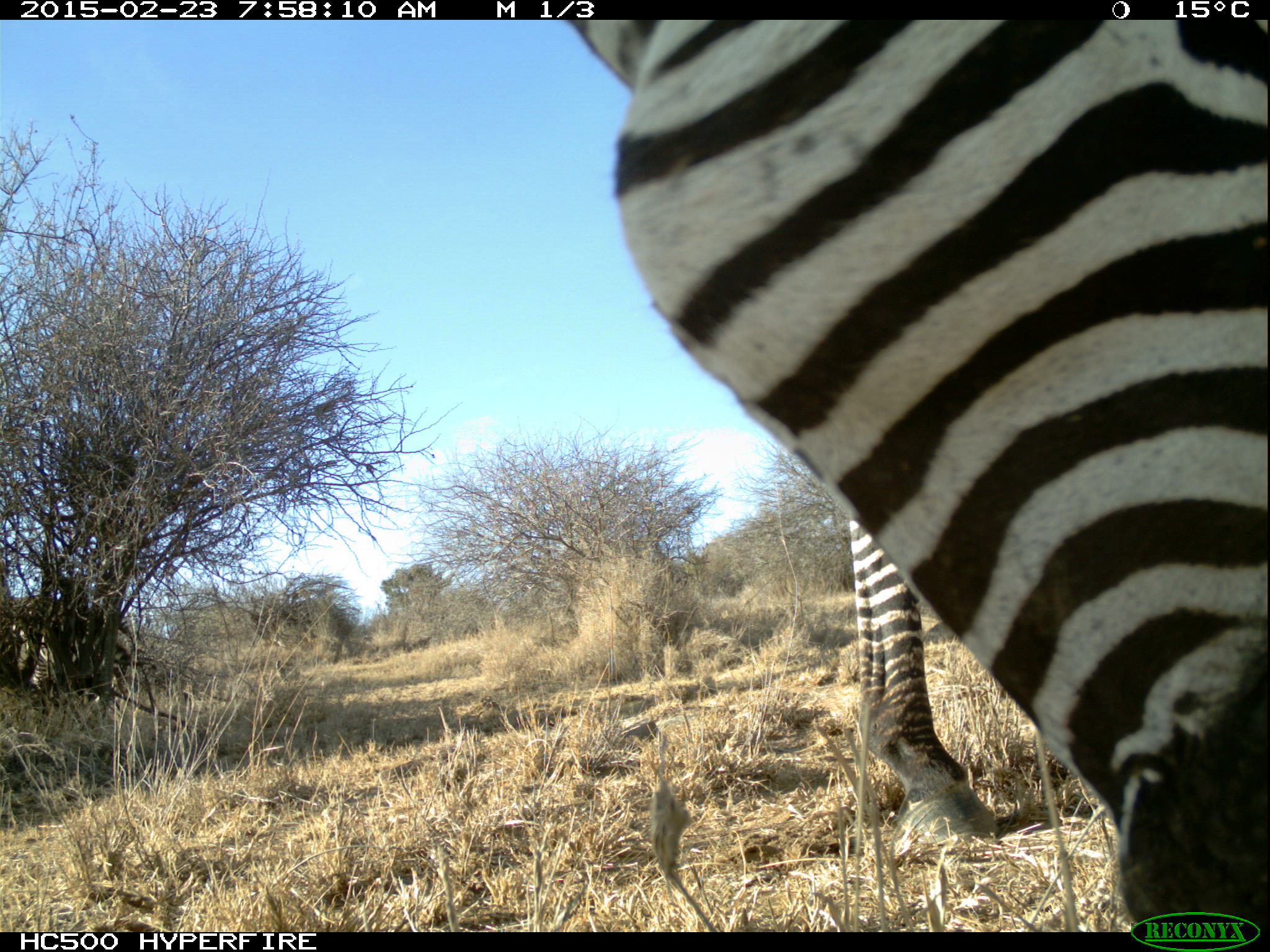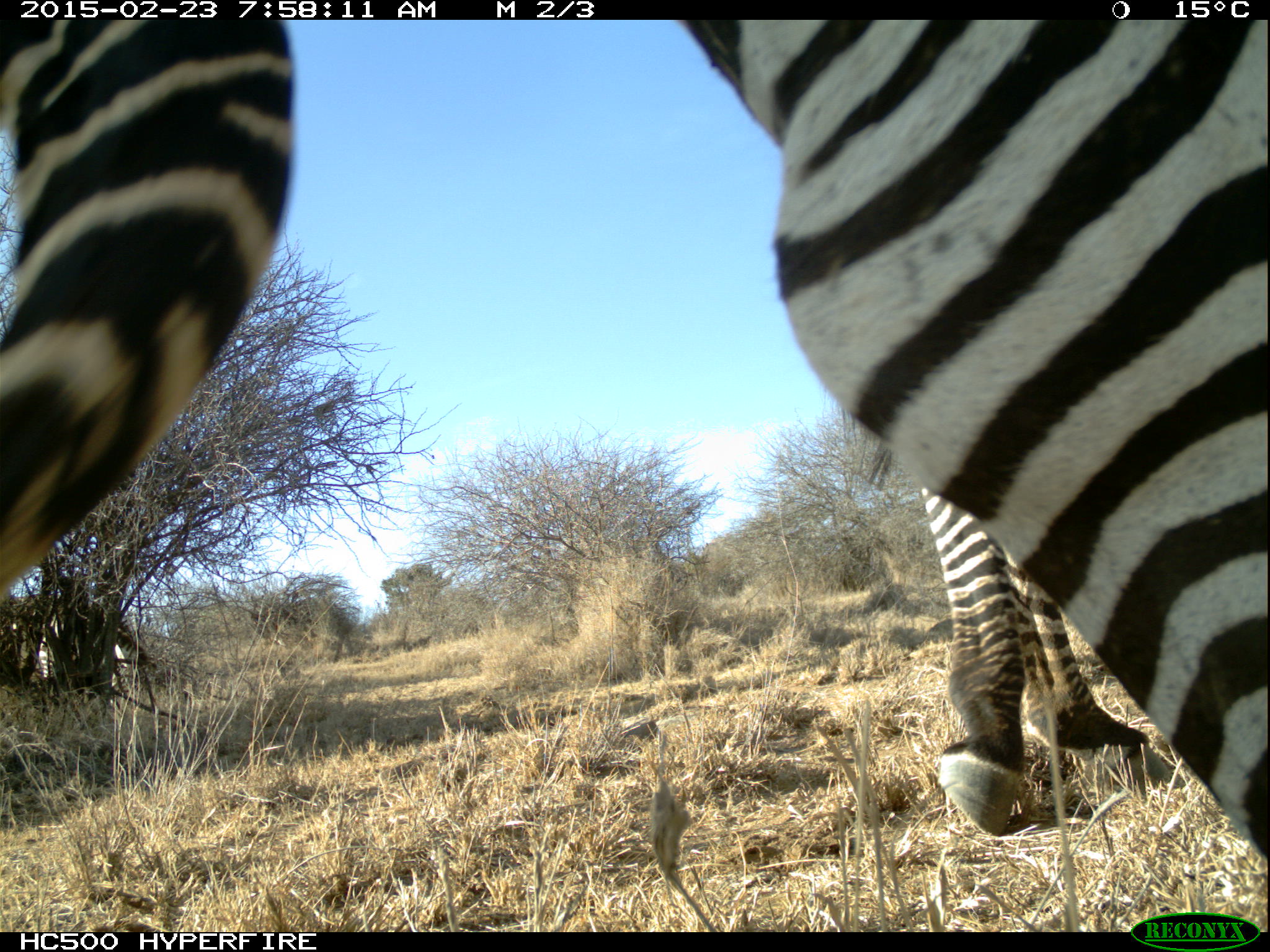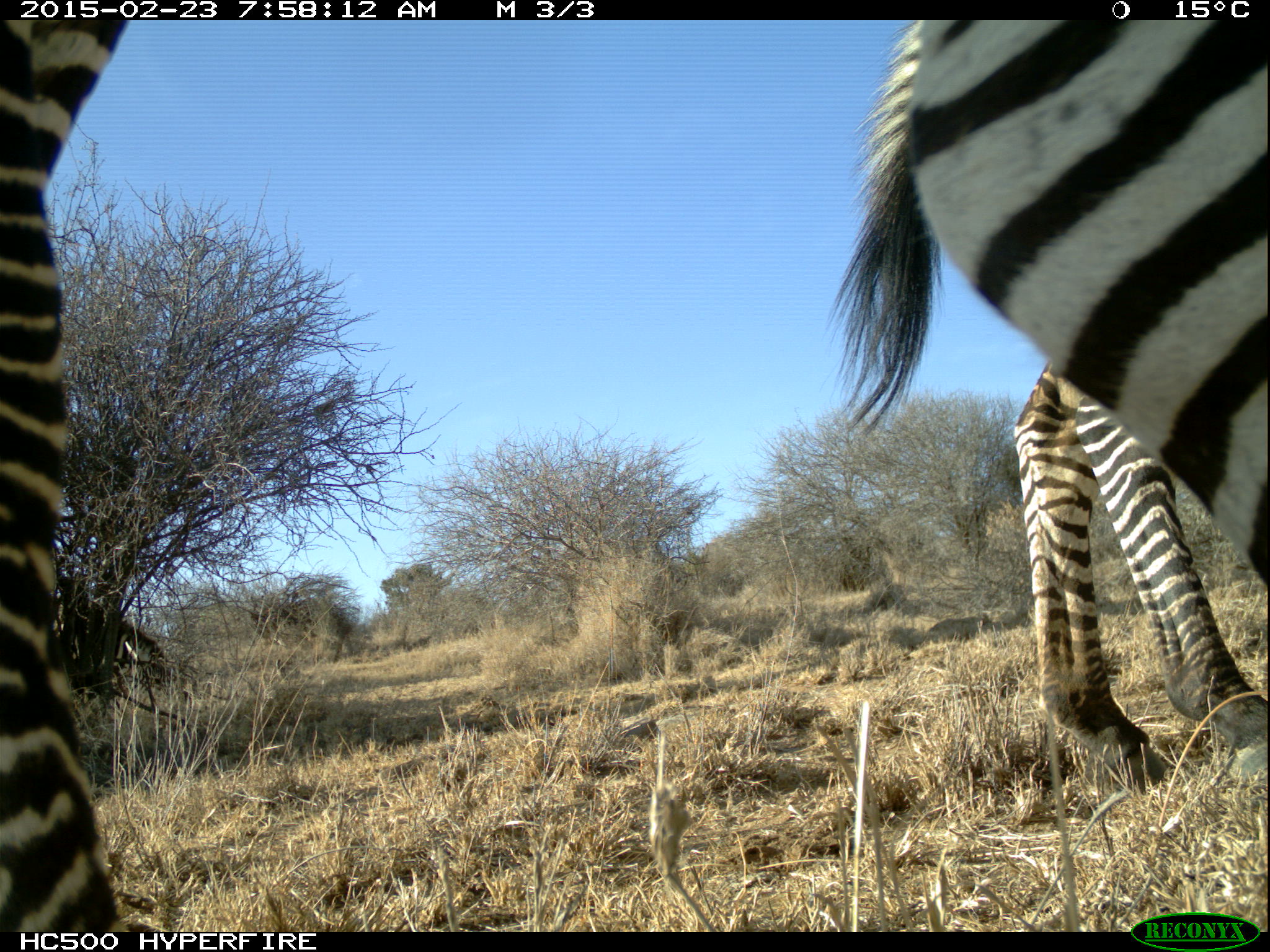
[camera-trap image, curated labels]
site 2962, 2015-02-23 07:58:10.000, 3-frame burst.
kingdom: Animalia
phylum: Chordata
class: Mammalia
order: Perissodactyla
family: Equidae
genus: Equus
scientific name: Equus quagga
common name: plains zebra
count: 6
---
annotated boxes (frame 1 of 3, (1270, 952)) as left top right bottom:
equus quagga: 565 18 1268 933; 838 521 995 837